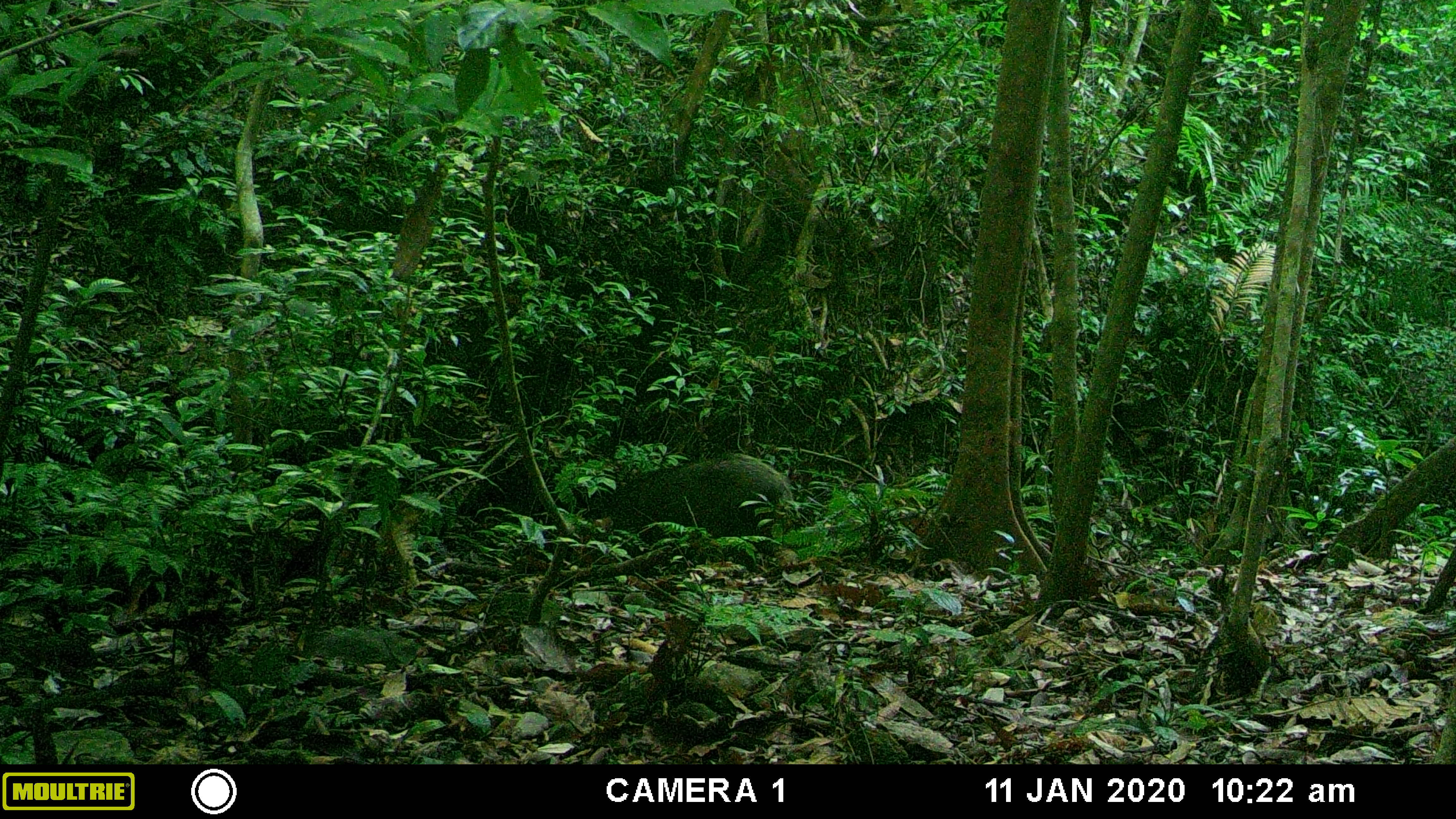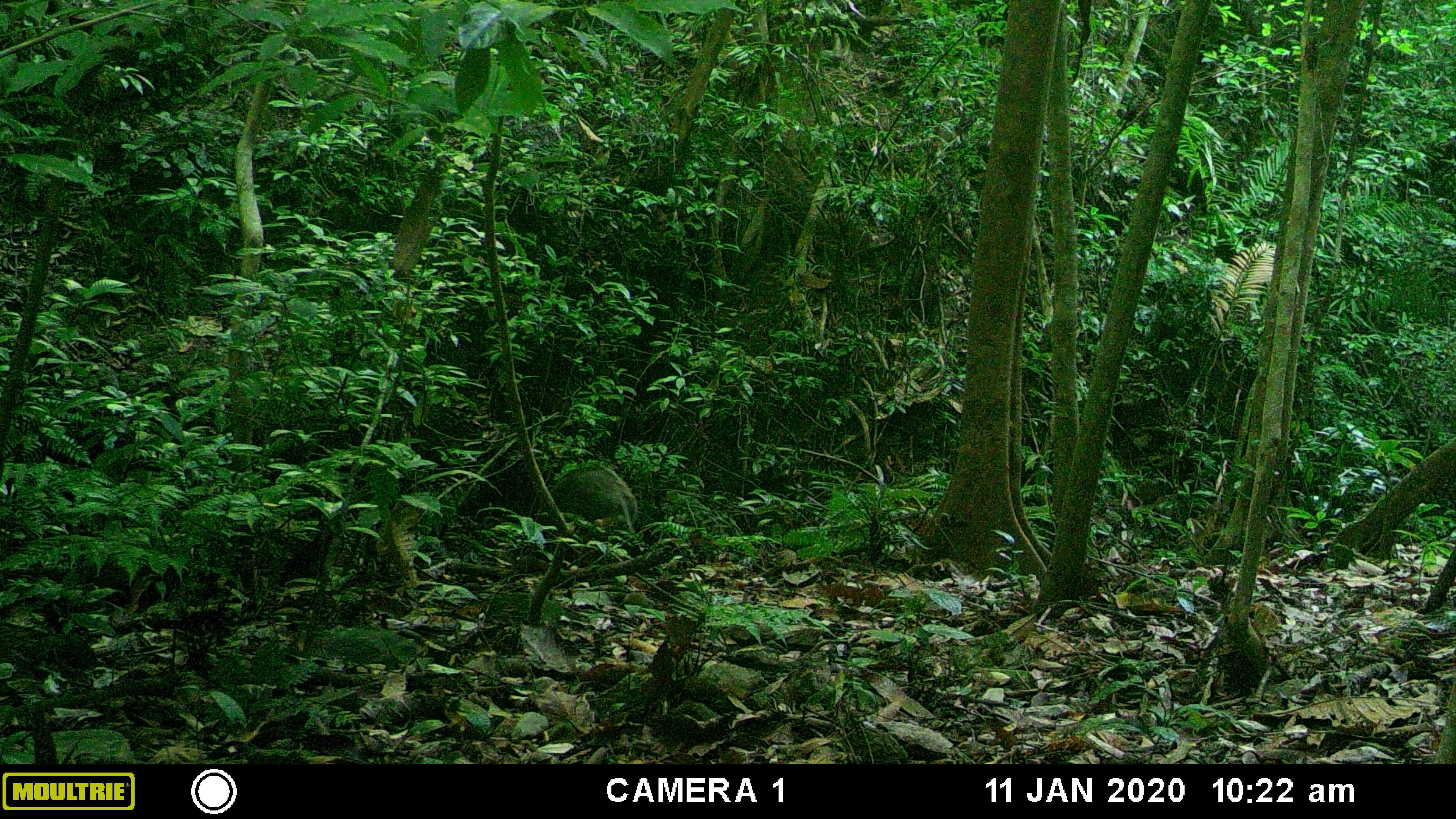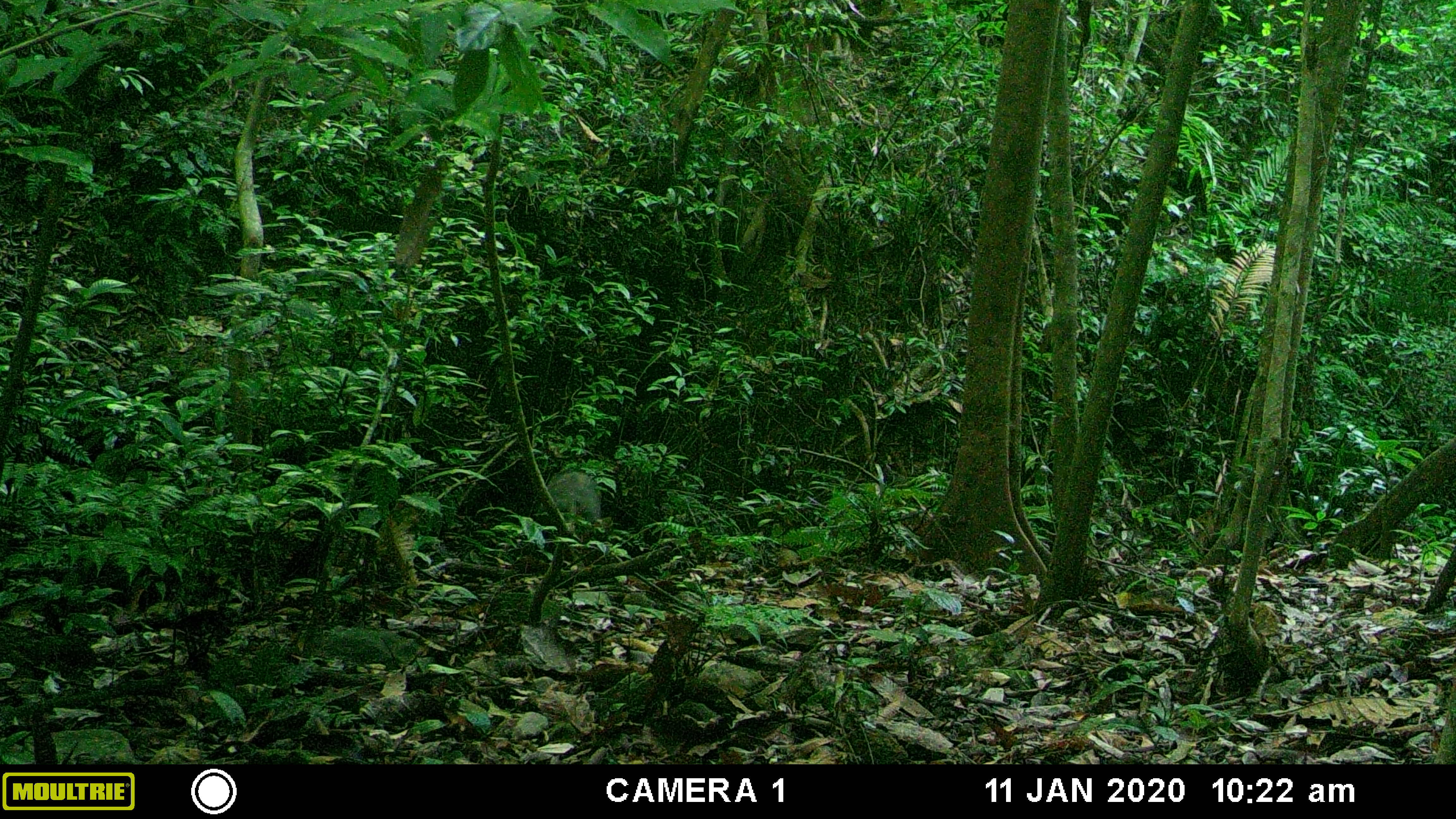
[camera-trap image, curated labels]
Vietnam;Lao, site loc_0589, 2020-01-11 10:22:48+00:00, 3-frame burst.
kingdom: Animalia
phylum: Chordata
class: Mammalia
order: Artiodactyla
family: Suidae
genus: Sus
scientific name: Sus scrofa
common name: eurasian wild pig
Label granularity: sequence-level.